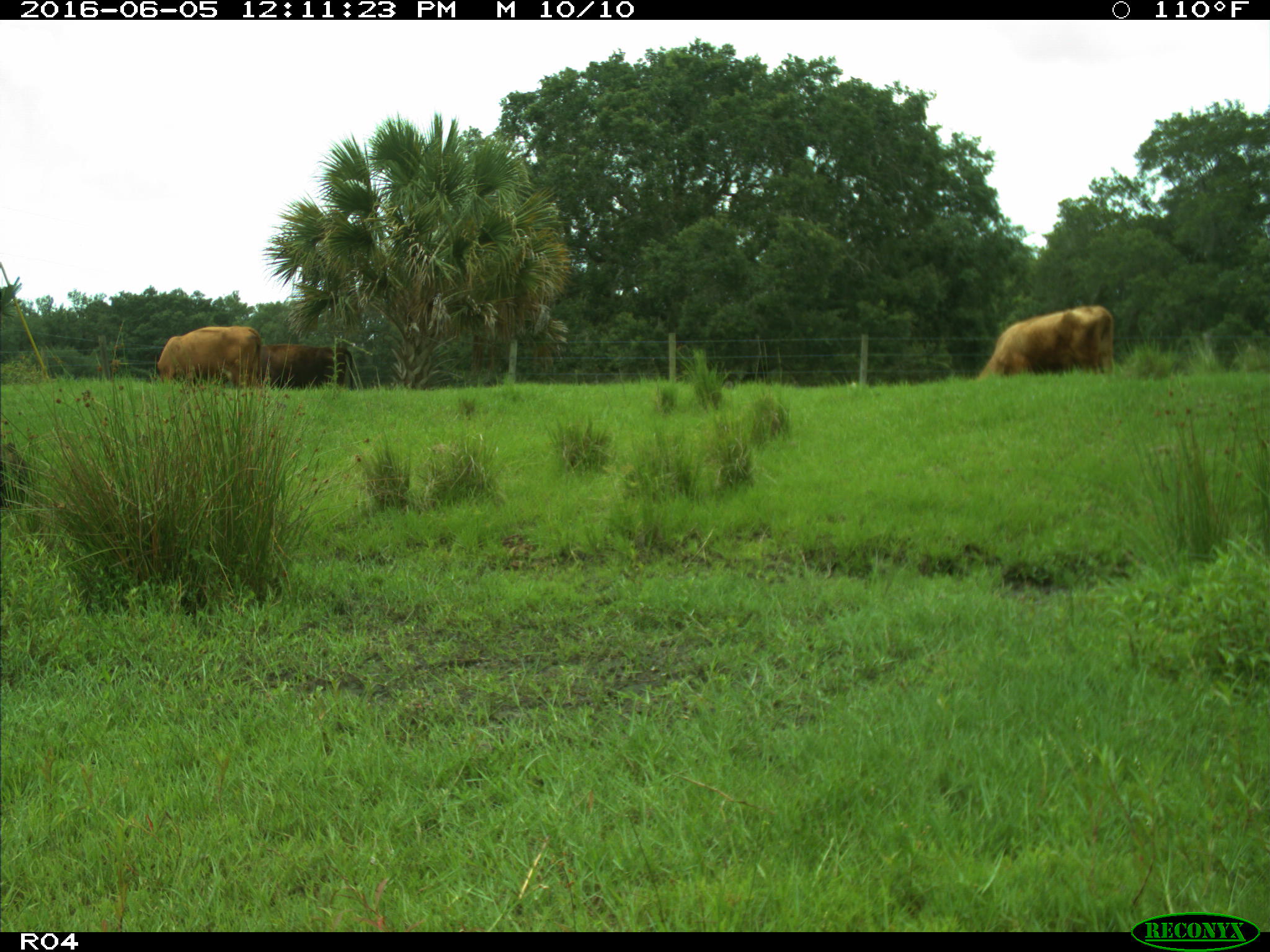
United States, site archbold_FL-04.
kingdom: Animalia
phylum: Chordata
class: Mammalia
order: Artiodactyla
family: Bovidae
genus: Bos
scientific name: Bos taurus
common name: domestic cow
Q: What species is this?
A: Bos taurus (domestic cow).